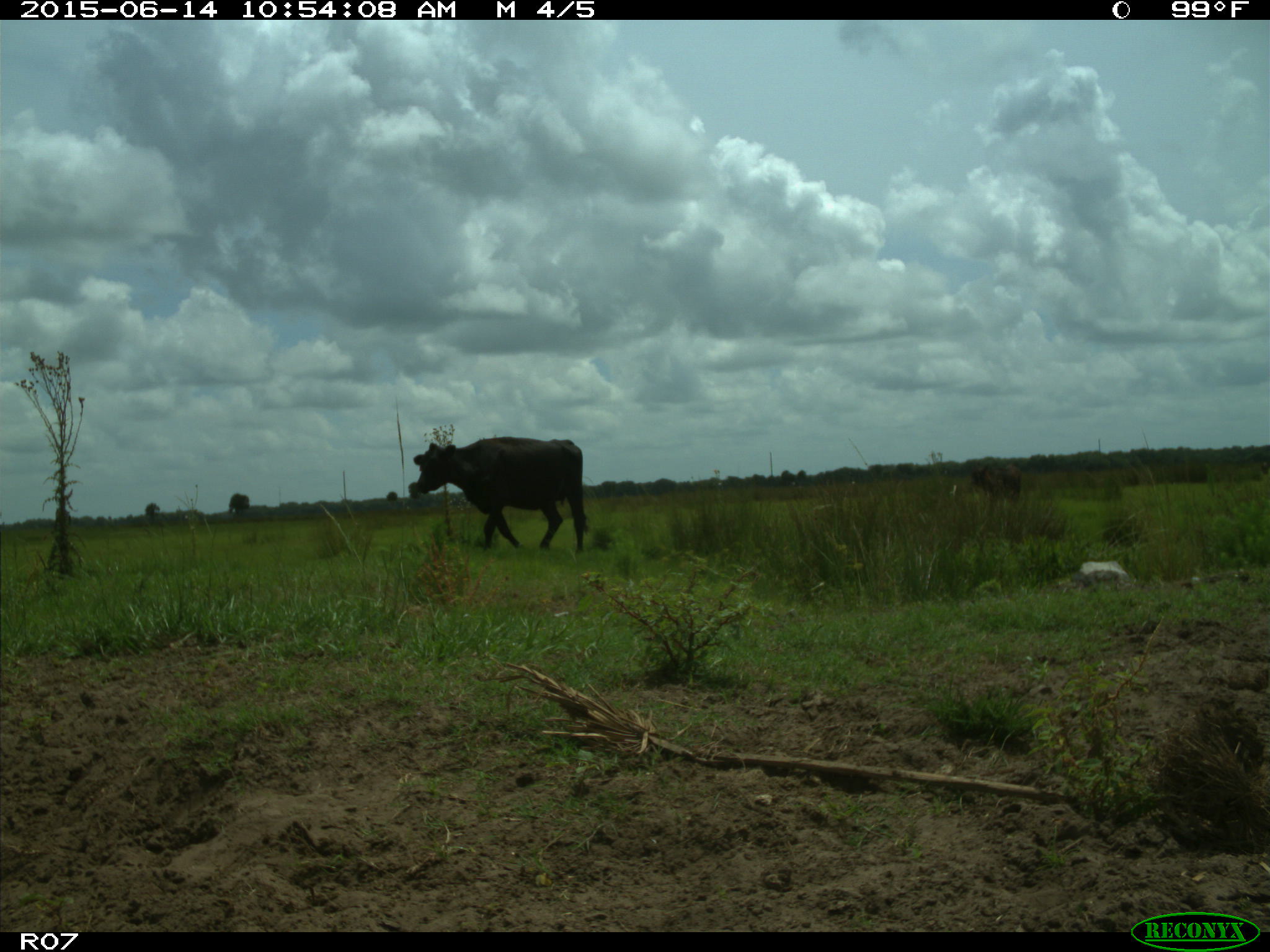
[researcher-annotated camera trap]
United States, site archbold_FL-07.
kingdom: Animalia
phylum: Chordata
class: Mammalia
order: Artiodactyla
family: Bovidae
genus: Bos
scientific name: Bos taurus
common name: domestic cow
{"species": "Bos taurus (domestic cow)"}